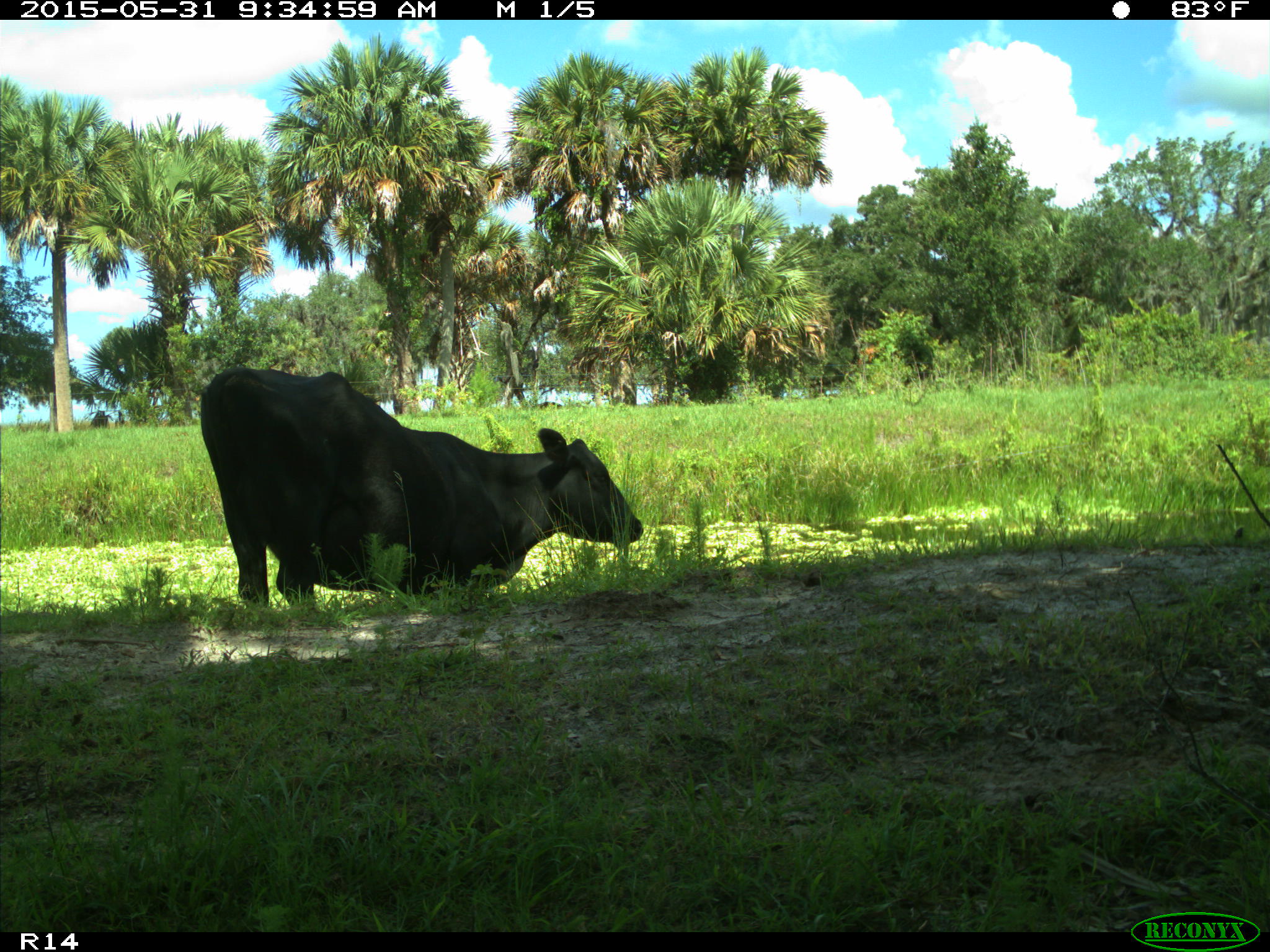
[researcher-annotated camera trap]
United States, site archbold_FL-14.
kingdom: Animalia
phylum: Chordata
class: Mammalia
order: Artiodactyla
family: Bovidae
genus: Bos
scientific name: Bos taurus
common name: domestic cow